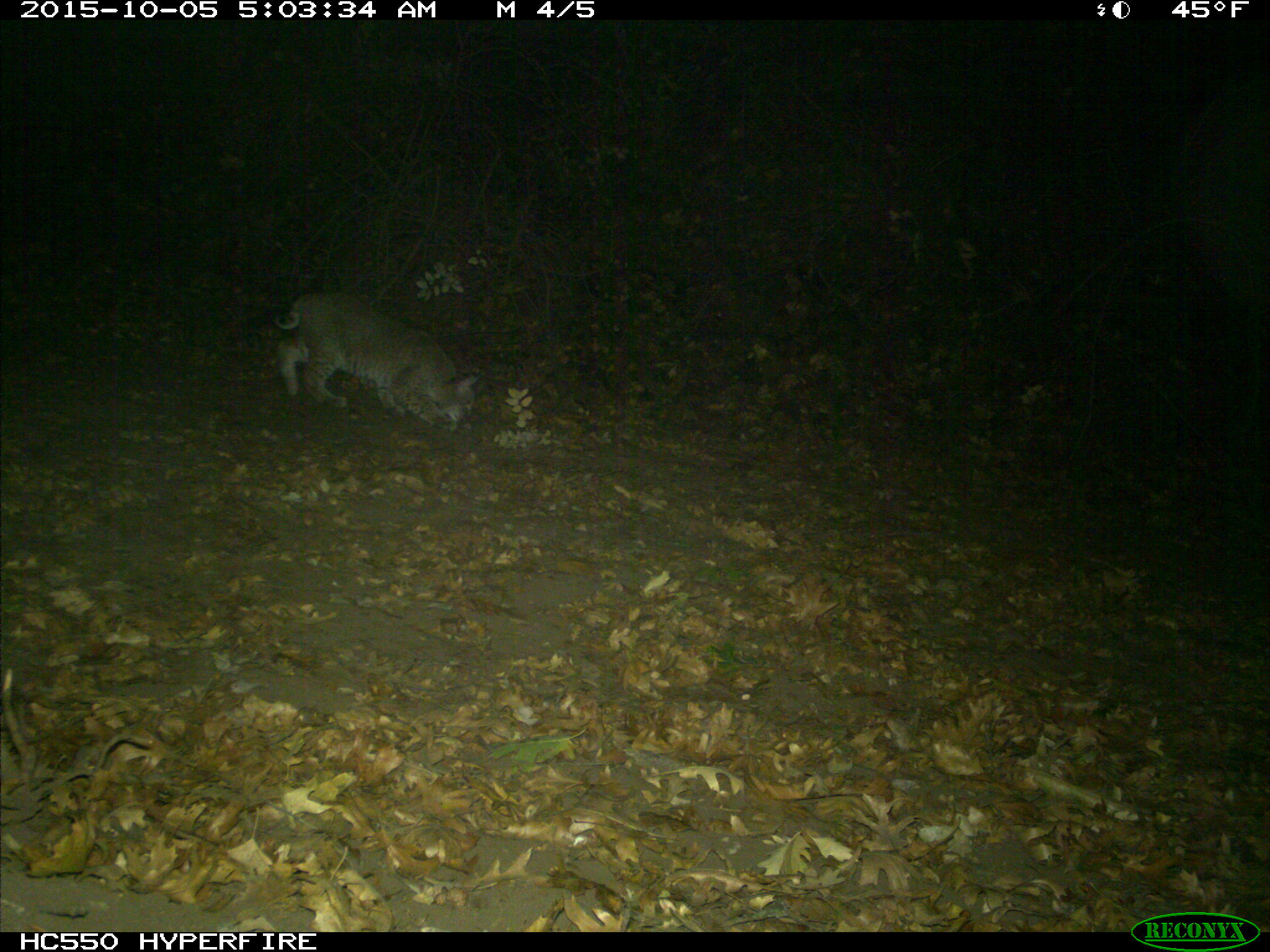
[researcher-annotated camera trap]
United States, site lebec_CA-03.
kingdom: Animalia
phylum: Chordata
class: Mammalia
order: Carnivora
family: Felidae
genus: Lynx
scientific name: Lynx rufus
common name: bobcat